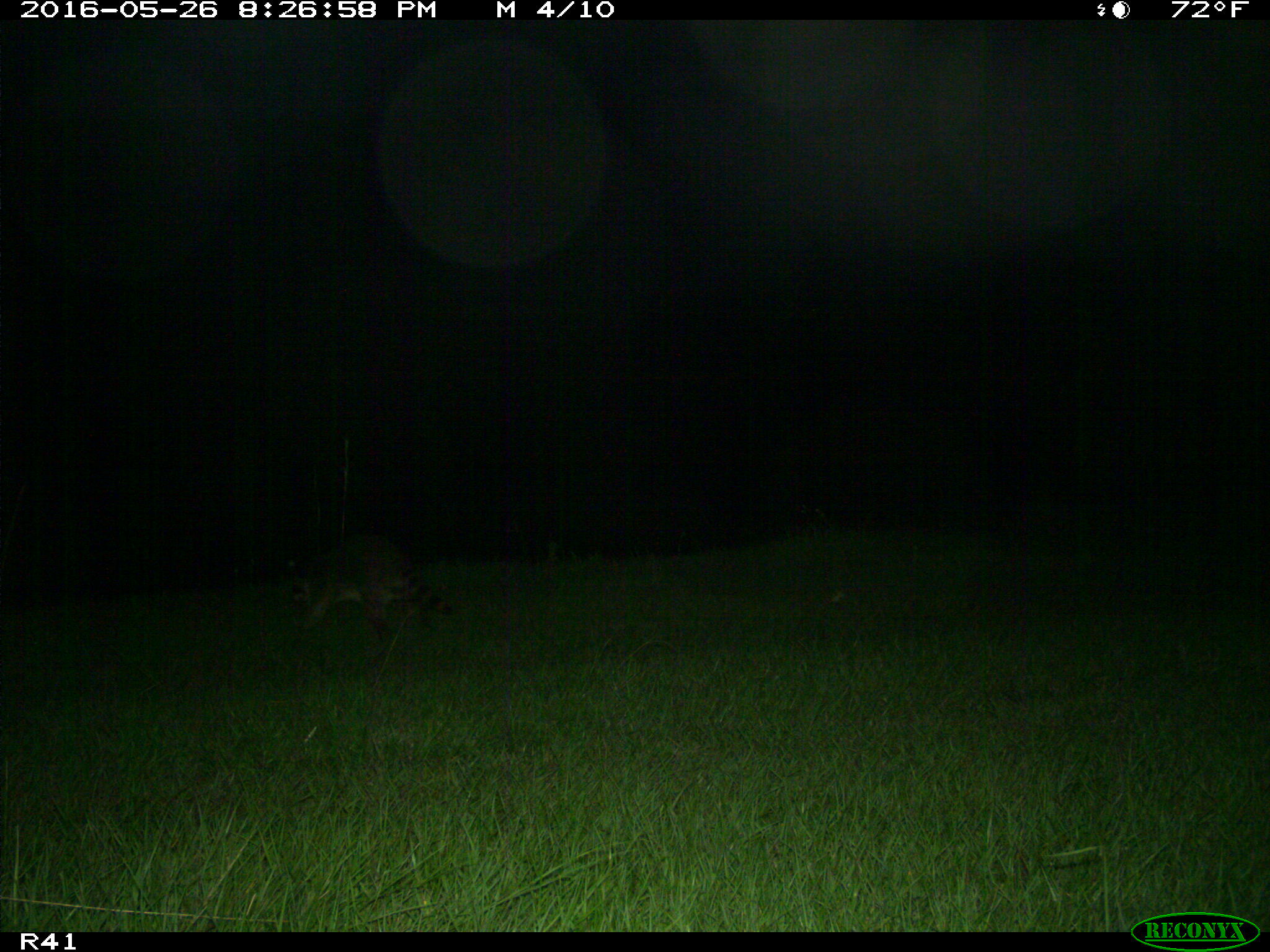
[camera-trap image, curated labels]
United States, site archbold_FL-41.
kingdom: Animalia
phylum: Chordata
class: Mammalia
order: Carnivora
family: Procyonidae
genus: Procyon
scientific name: Procyon lotor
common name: common raccoon